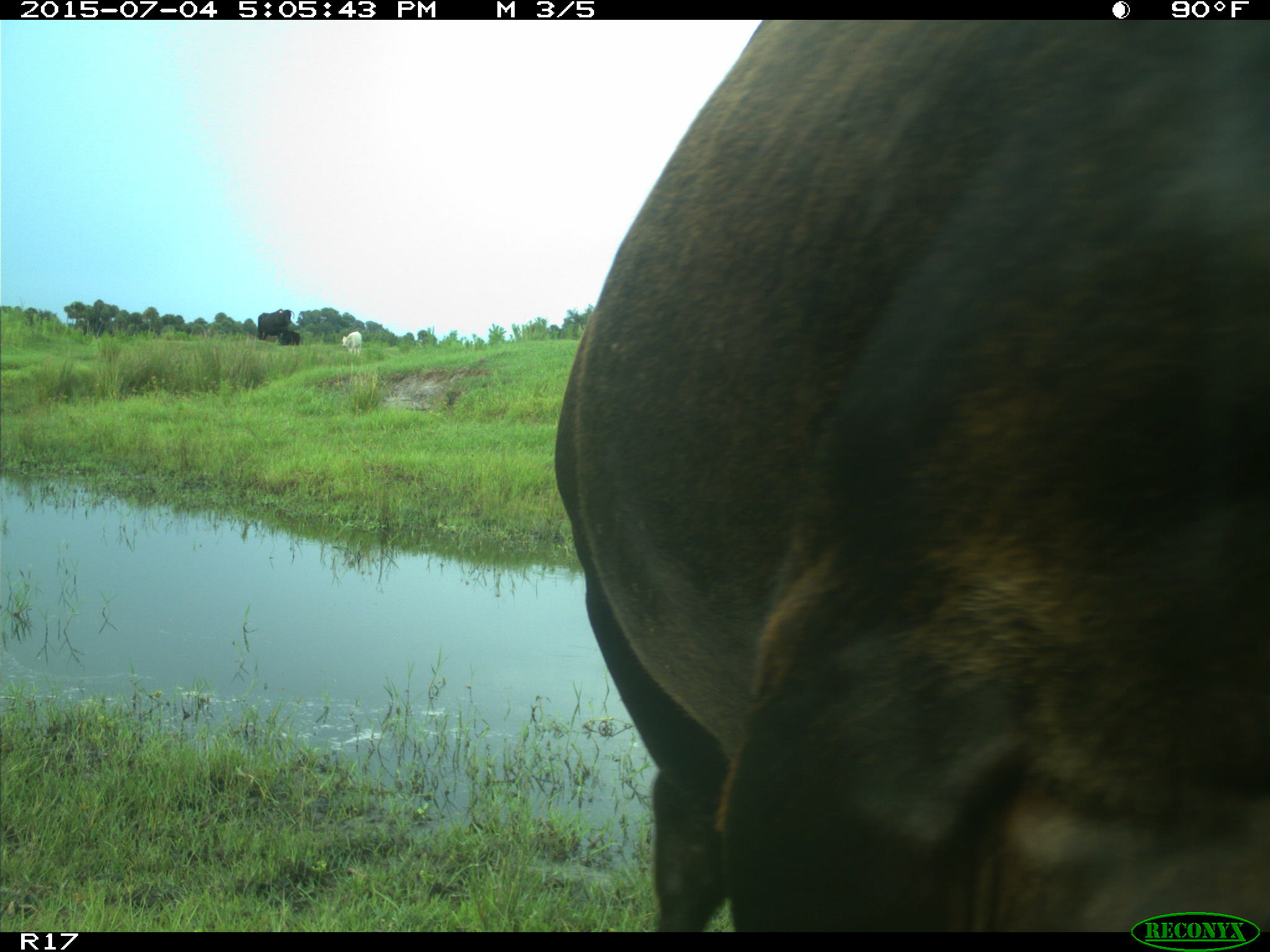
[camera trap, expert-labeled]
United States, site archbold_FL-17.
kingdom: Animalia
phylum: Chordata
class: Mammalia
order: Artiodactyla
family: Bovidae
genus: Bos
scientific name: Bos taurus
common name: domestic cow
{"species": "Bos taurus (domestic cow)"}